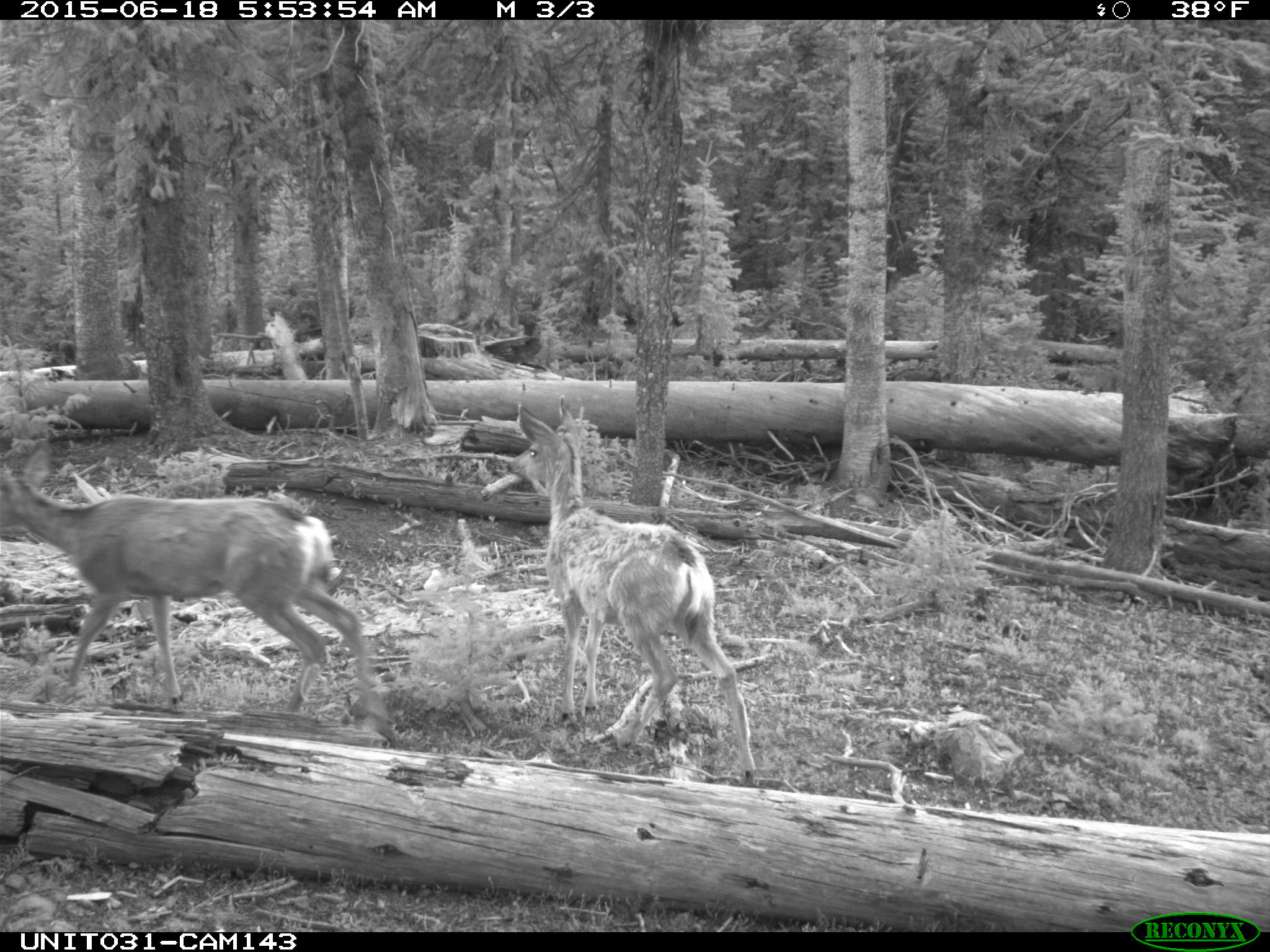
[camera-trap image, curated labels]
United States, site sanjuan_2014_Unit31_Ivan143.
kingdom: Animalia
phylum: Chordata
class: Mammalia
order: Artiodactyla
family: Cervidae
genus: Odocoileus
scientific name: Odocoileus hemionus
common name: mule deer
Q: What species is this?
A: Odocoileus hemionus (mule deer).